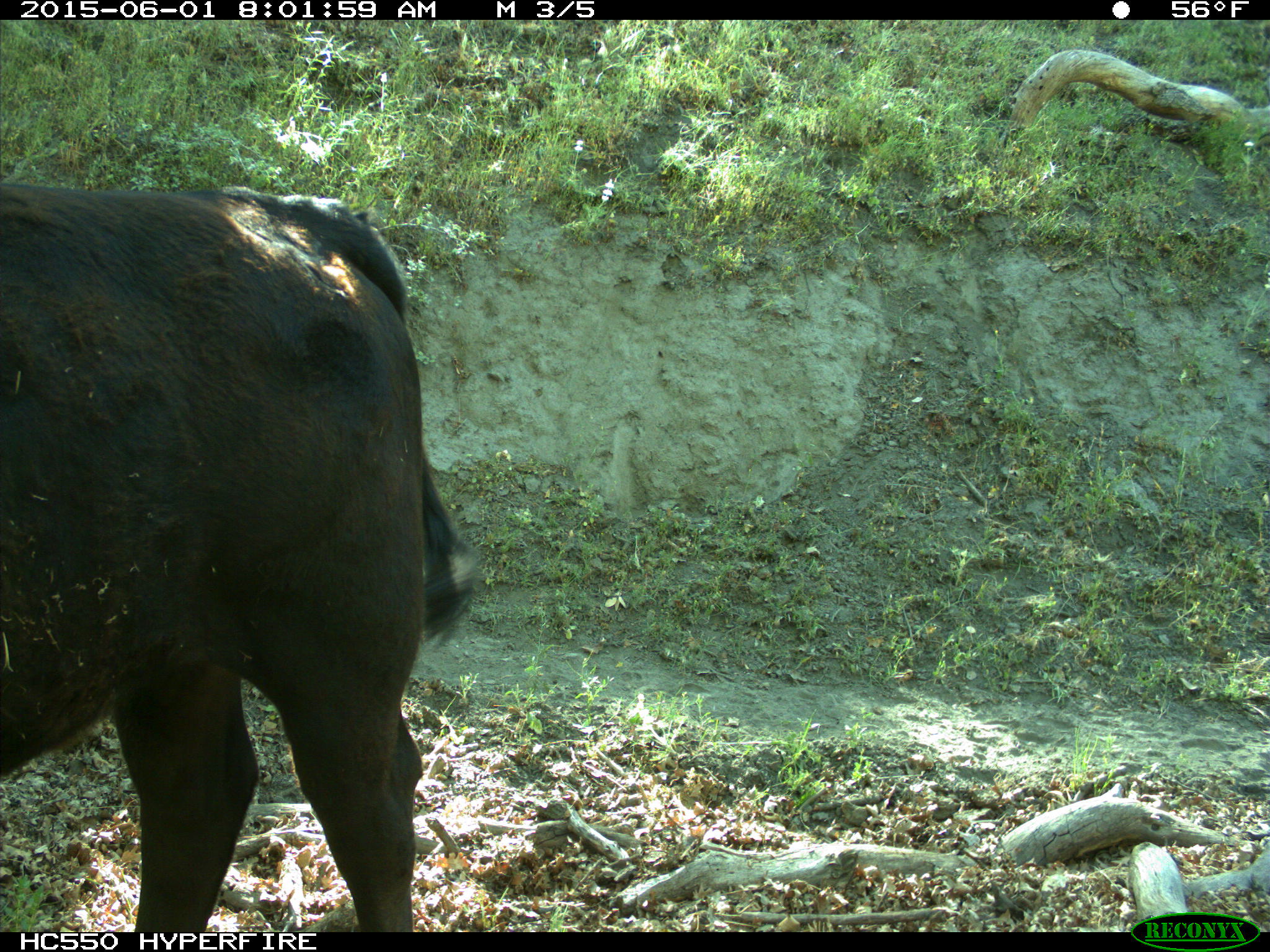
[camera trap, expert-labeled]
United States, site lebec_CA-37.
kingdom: Animalia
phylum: Chordata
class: Mammalia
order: Artiodactyla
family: Bovidae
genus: Bos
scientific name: Bos taurus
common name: domestic cow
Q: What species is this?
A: Bos taurus (domestic cow).